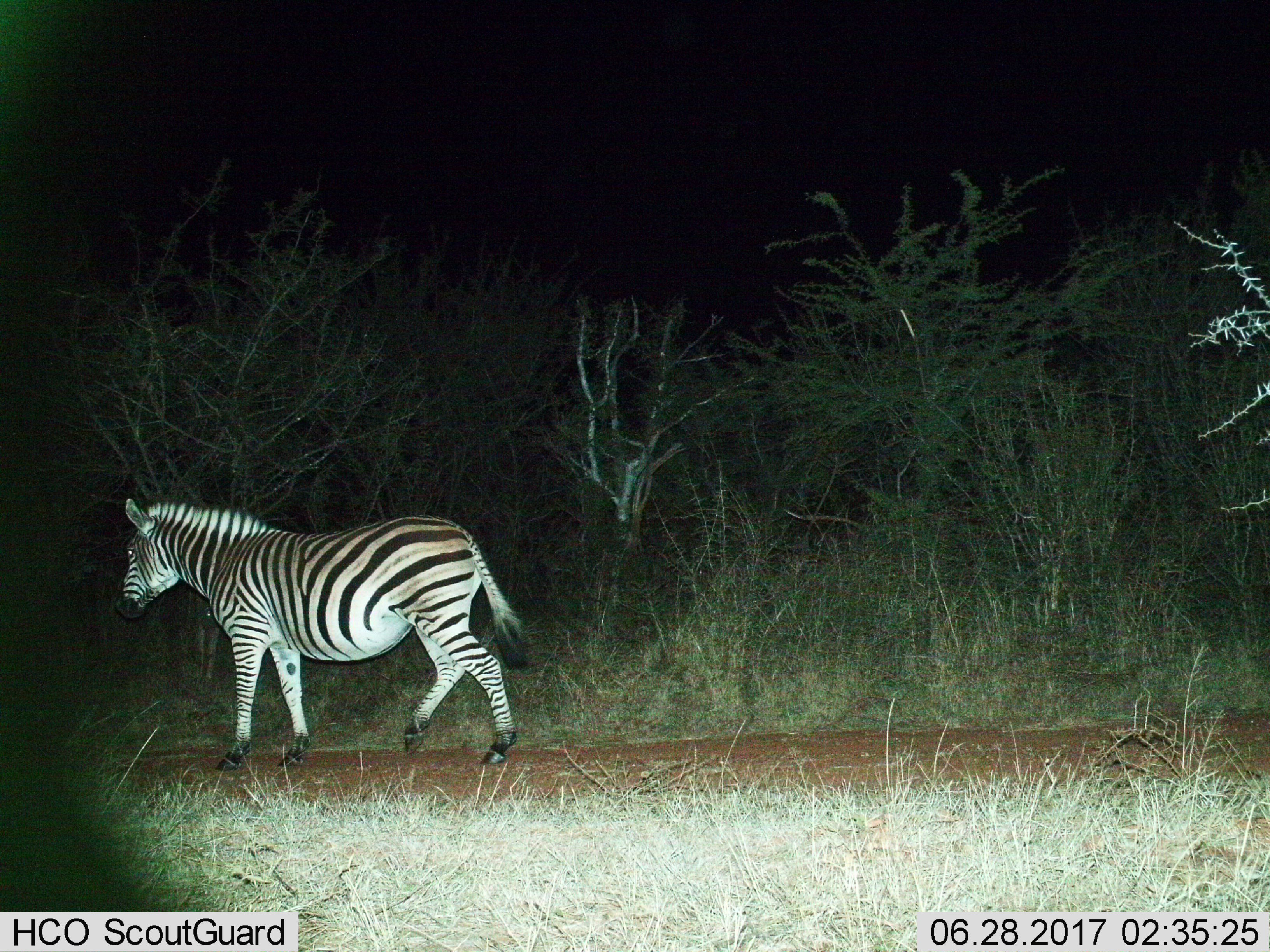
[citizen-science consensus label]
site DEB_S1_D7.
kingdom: Animalia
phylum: Chordata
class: Mammalia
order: Perissodactyla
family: Equidae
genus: Equus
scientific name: Equus quagga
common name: plains zebra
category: zebraplains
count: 1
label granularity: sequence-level